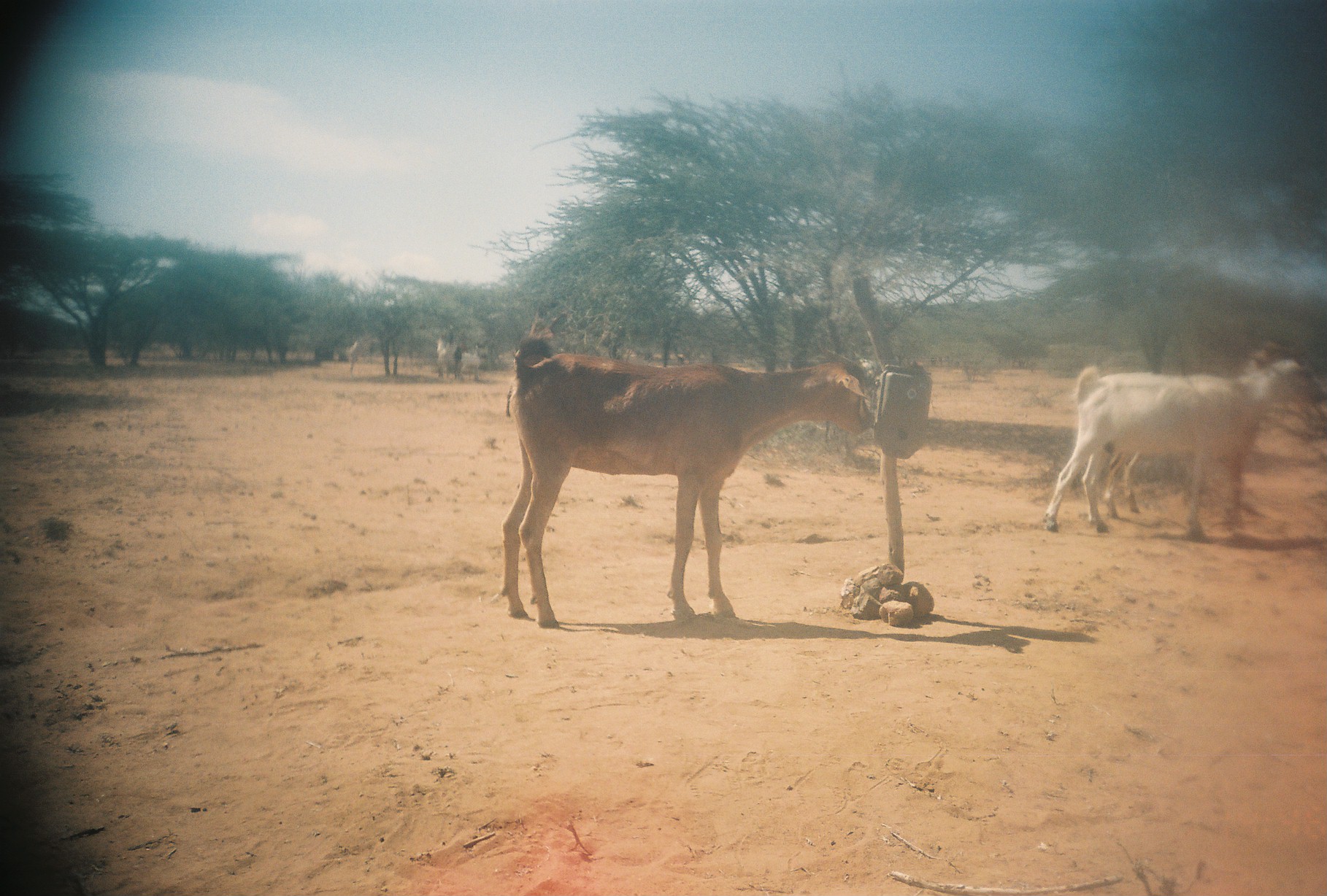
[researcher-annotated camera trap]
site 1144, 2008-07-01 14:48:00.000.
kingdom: Animalia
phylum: Chordata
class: Mammalia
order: Artiodactyla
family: Bovidae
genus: Capra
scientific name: Capra aegagrus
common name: wild goat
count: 7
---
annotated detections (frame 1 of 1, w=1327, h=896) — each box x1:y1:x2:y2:
capra aegagrus: 502:318:876:628; 1042:357:1325:544; 345:333:380:377; 436:336:461:381; 460:342:481:382